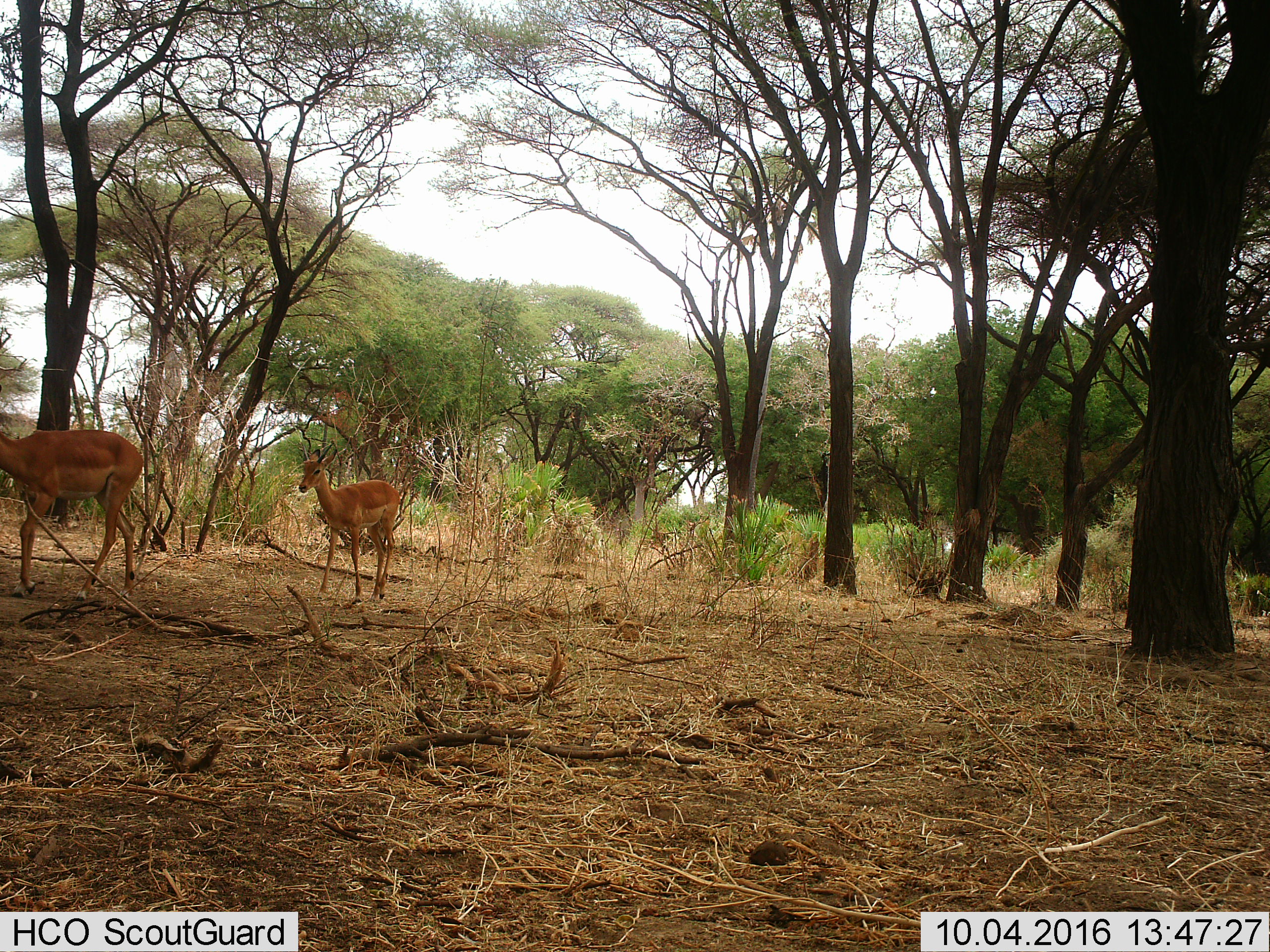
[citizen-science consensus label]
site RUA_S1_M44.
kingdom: Animalia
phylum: Chordata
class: Mammalia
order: Artiodactyla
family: Bovidae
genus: Aepyceros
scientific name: Aepyceros melampus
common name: impala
Impala (Aepyceros melampus), count 2. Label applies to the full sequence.